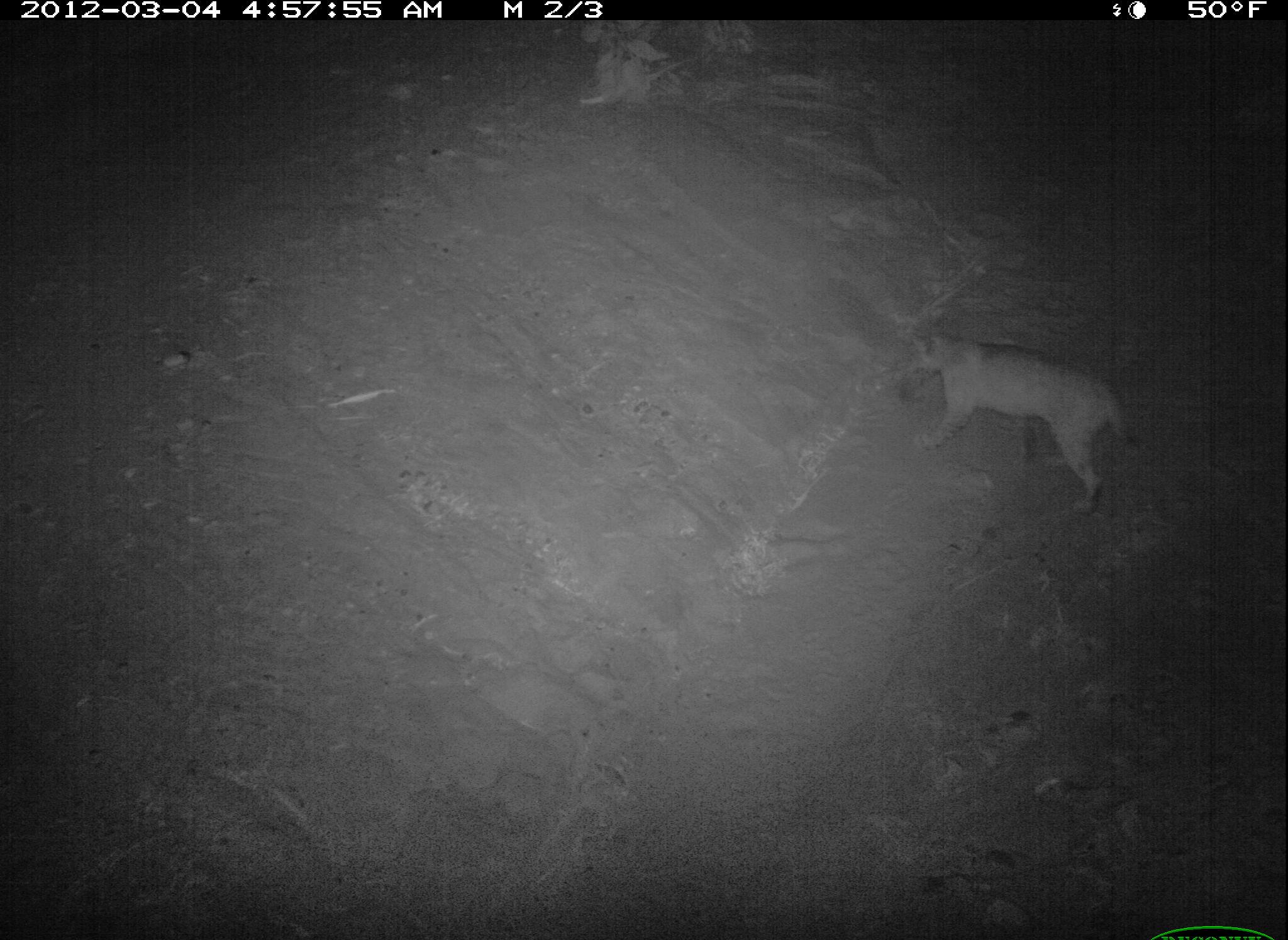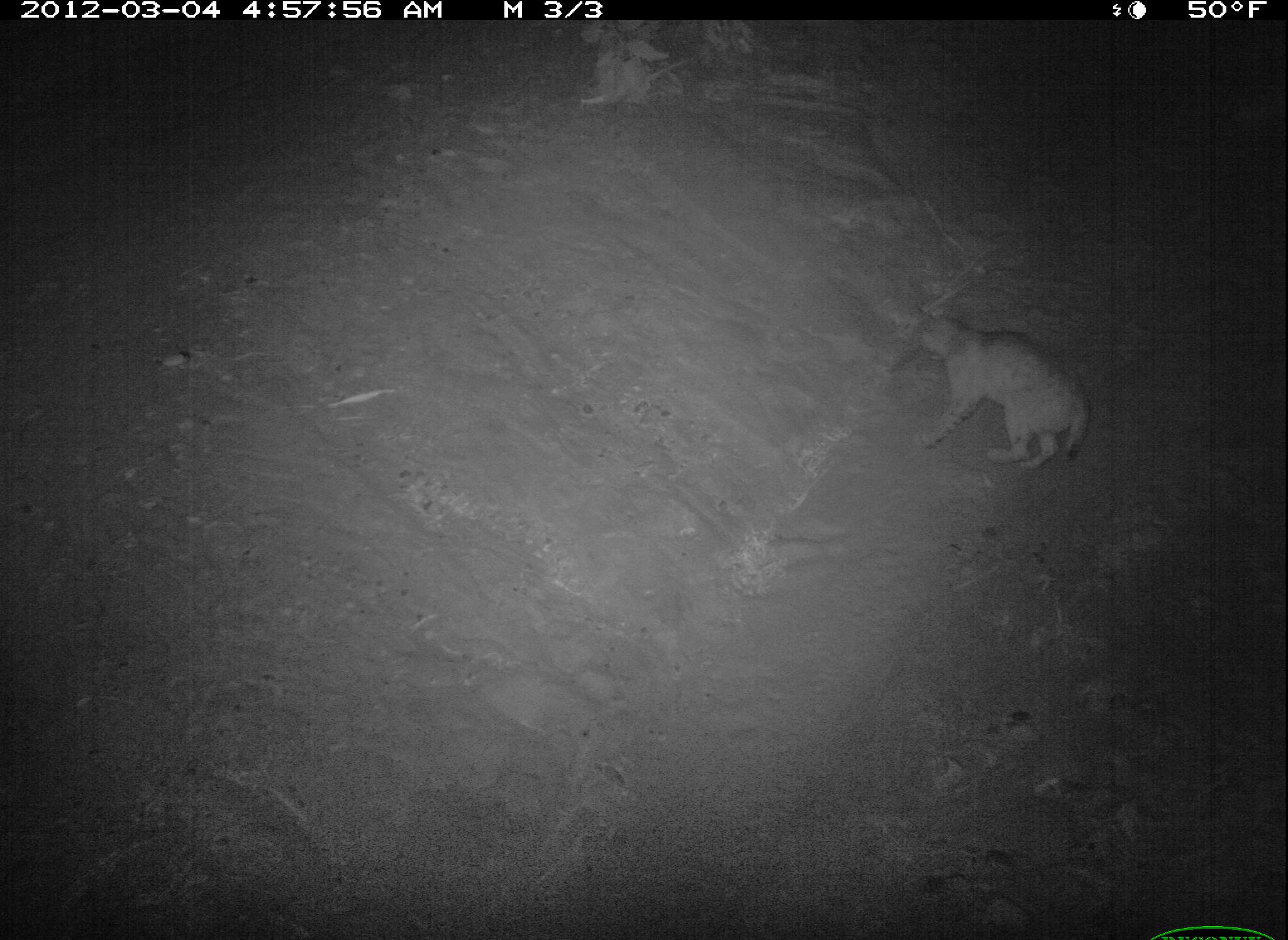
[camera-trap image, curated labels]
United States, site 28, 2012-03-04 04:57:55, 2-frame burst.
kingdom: Animalia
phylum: Chordata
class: Mammalia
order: Carnivora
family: Felidae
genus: Lynx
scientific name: Lynx rufus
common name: bobcat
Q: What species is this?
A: Bobcat (Lynx rufus).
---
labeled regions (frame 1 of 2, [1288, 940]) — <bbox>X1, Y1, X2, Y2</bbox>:
bobcat: <bbox>898, 312, 1154, 522</bbox>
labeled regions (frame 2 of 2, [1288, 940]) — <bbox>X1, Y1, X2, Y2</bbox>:
bobcat: <bbox>900, 296, 1093, 485</bbox>